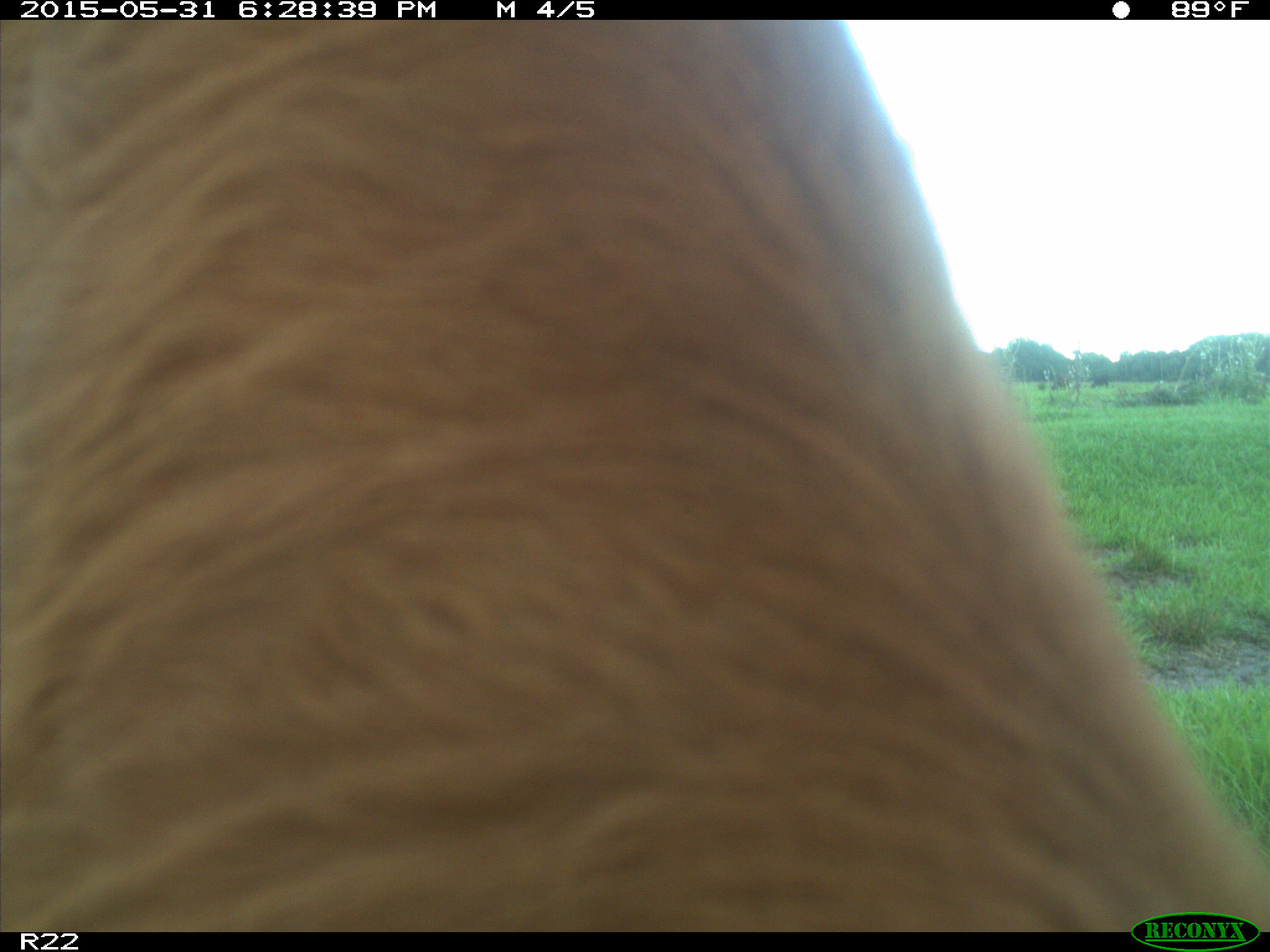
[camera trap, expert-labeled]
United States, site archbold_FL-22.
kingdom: Animalia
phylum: Chordata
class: Mammalia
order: Artiodactyla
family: Bovidae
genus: Bos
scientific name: Bos taurus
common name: domestic cow